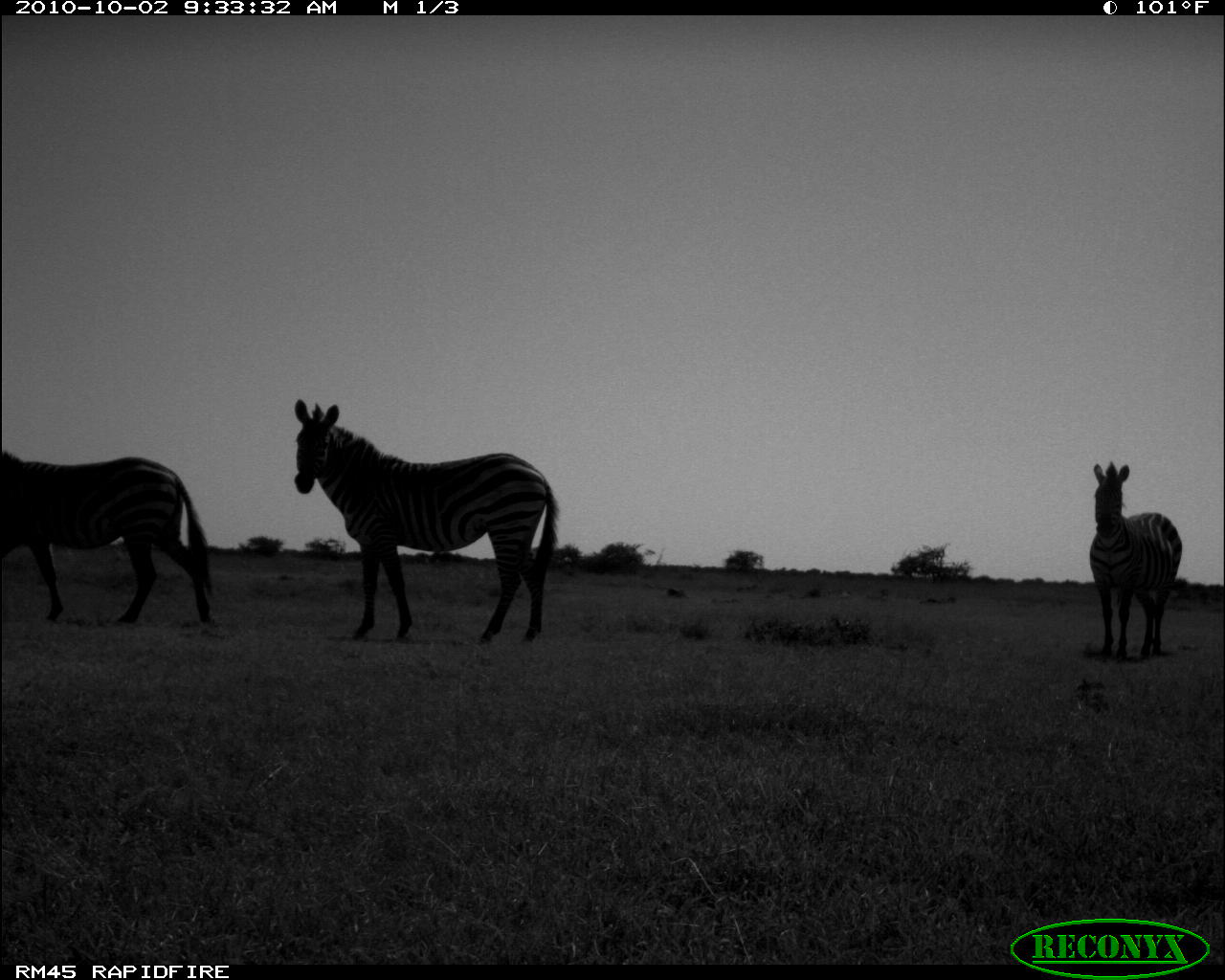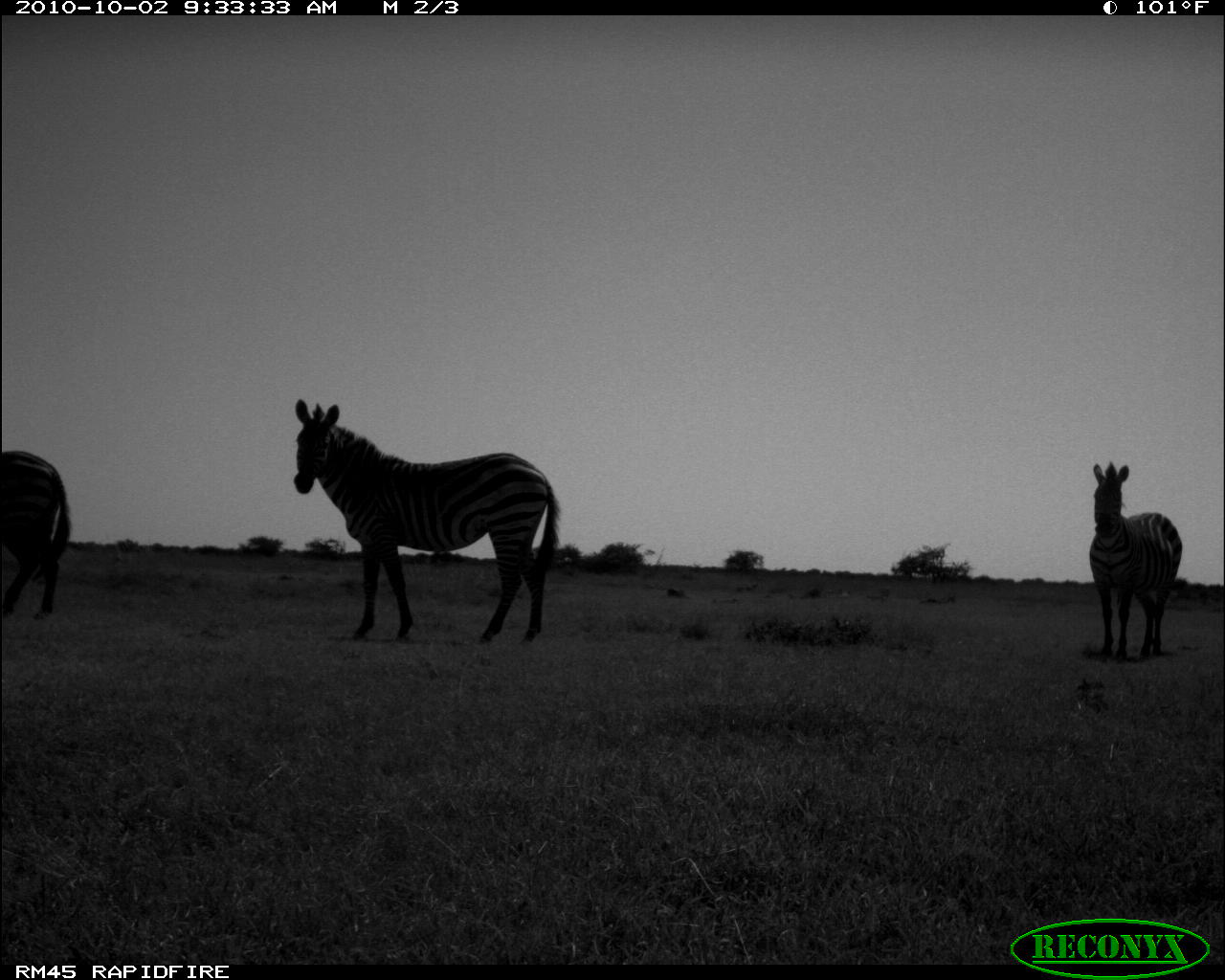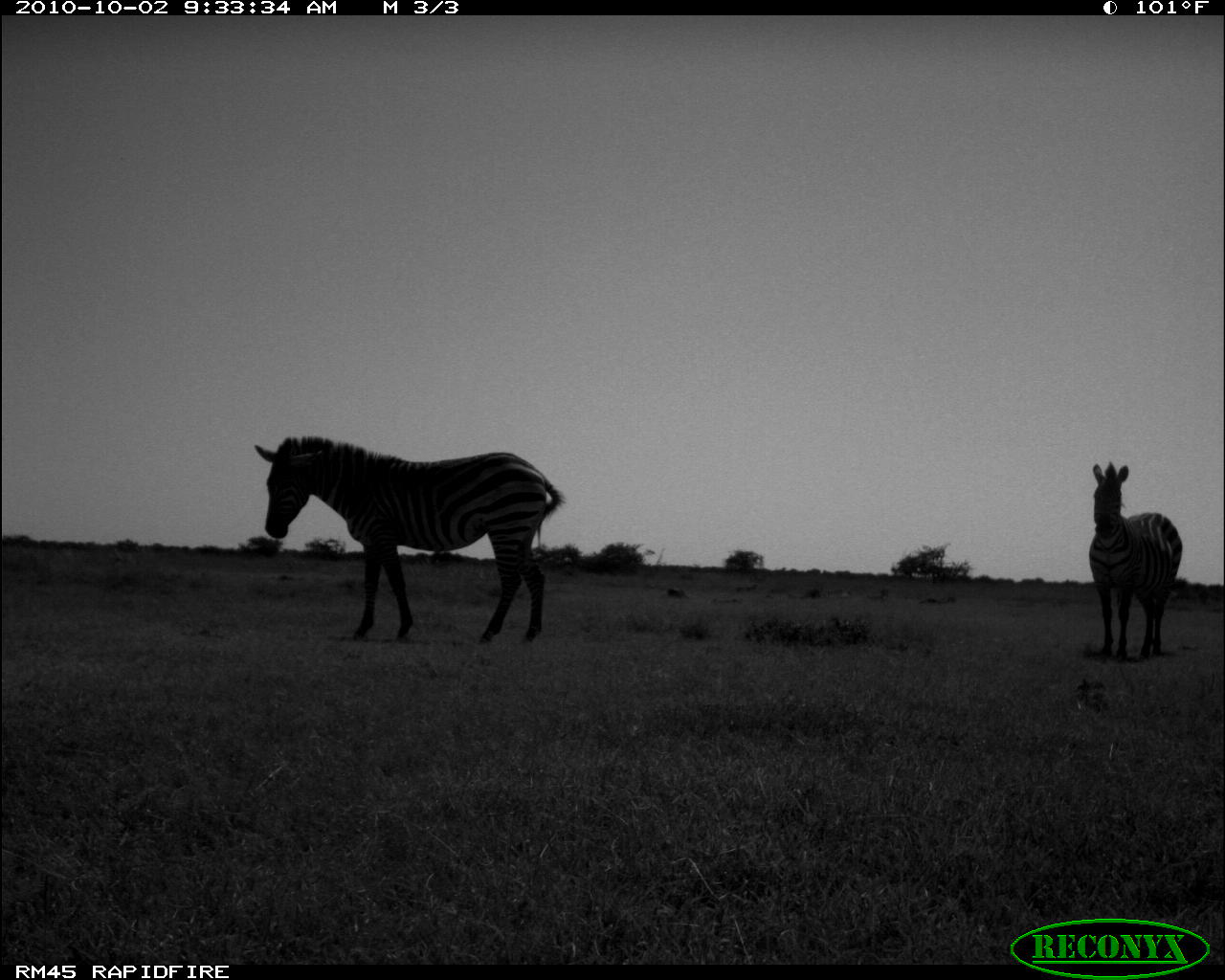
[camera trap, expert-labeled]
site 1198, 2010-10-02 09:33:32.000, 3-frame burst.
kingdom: Animalia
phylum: Chordata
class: Mammalia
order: Perissodactyla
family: Equidae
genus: Equus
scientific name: Equus quagga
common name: plains zebra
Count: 3.